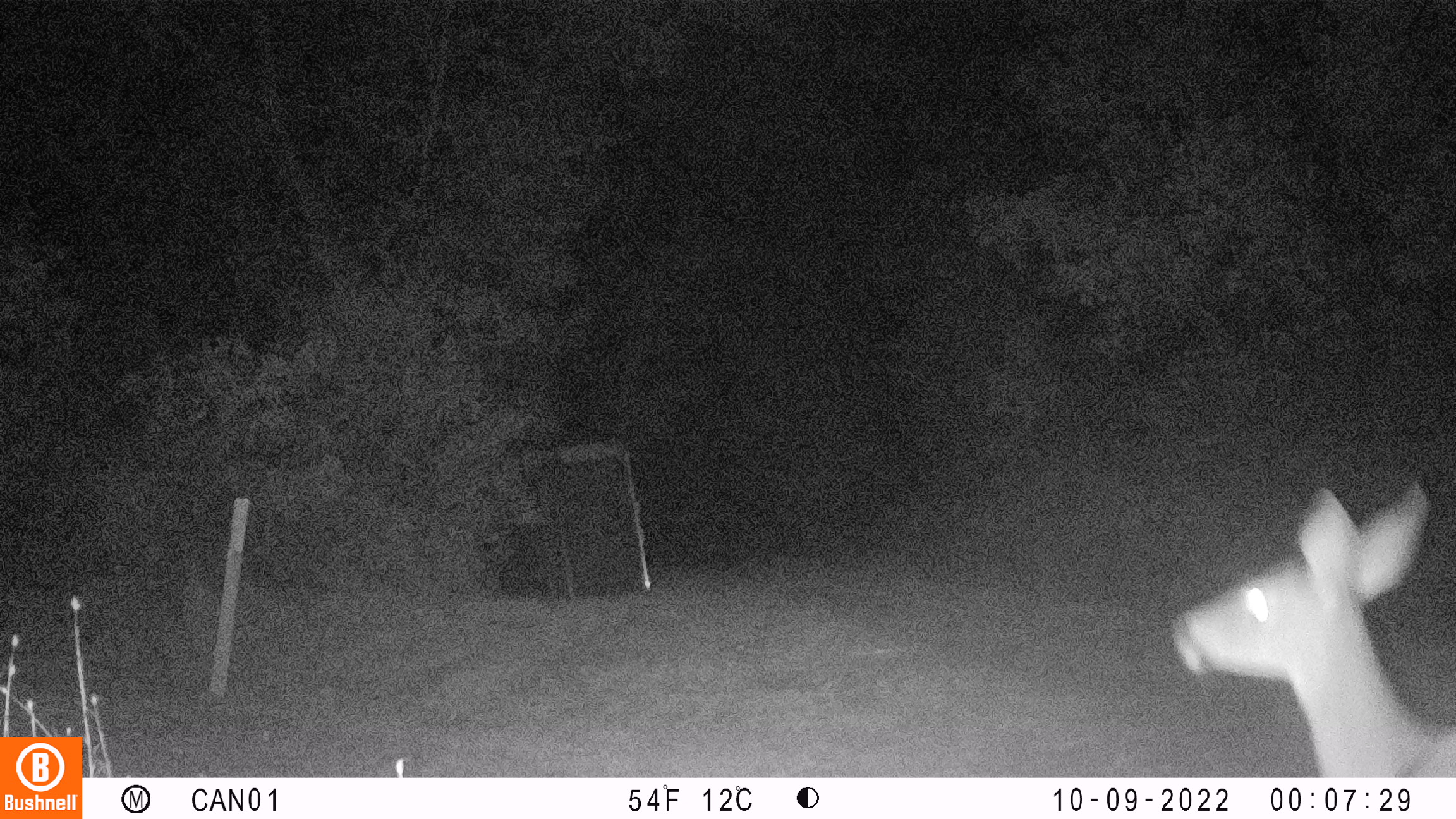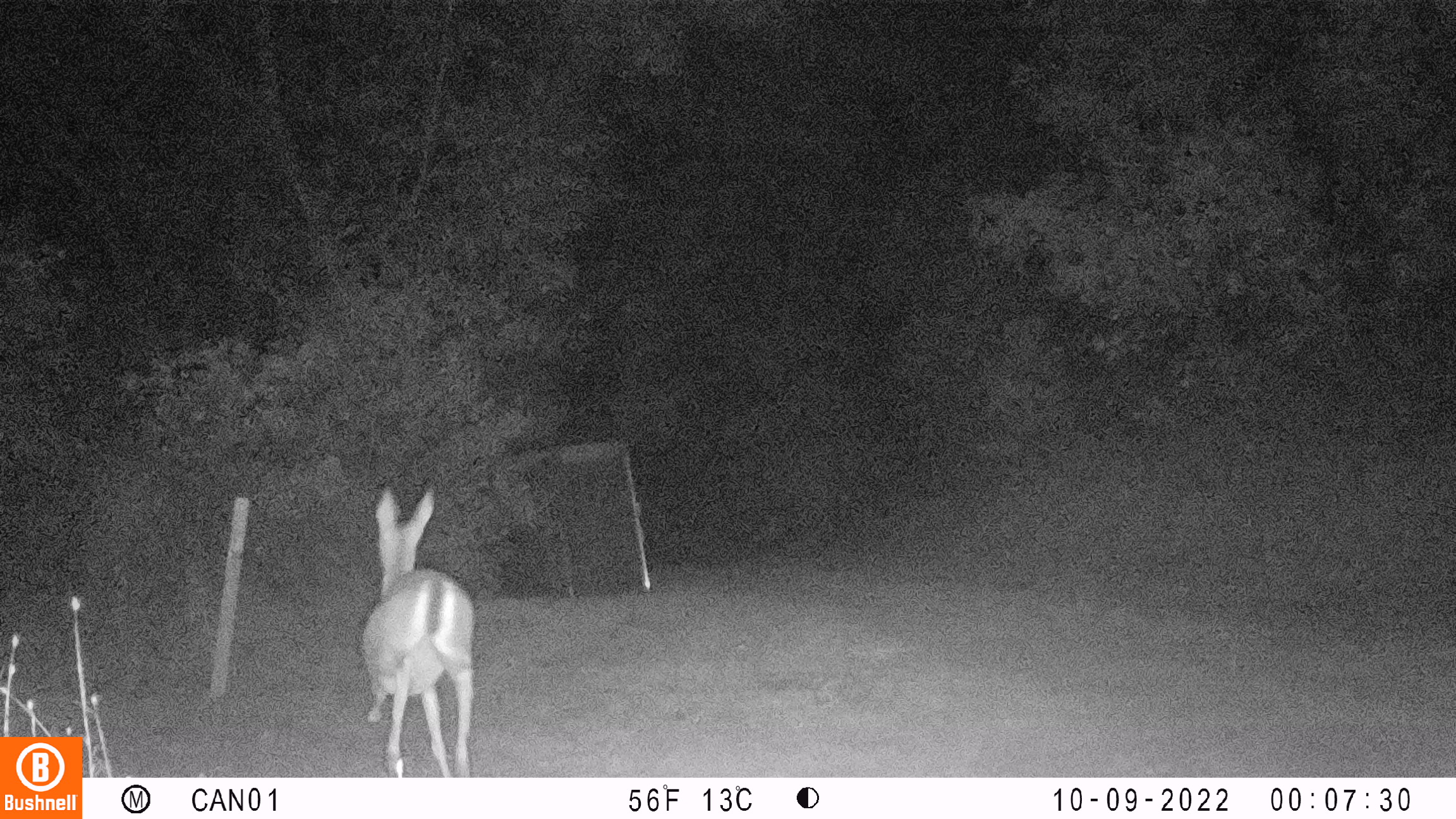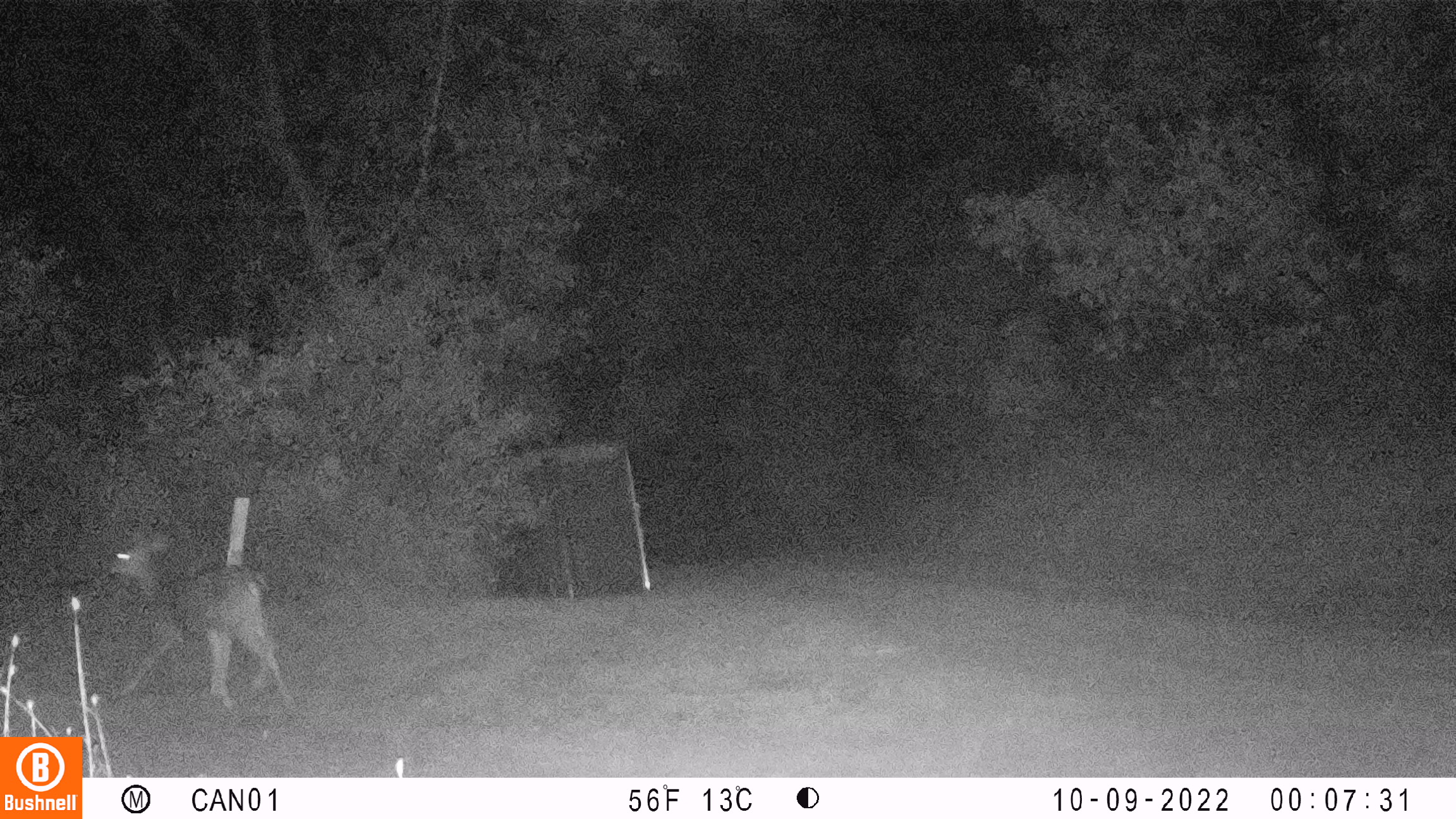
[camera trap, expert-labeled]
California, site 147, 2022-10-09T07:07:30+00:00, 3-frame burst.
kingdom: Animalia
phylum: Chordata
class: Mammalia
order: Artiodactyla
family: Cervidae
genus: Odocoileus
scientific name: Odocoileus hemionus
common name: mule deer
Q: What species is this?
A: Mule deer (Odocoileus hemionus).